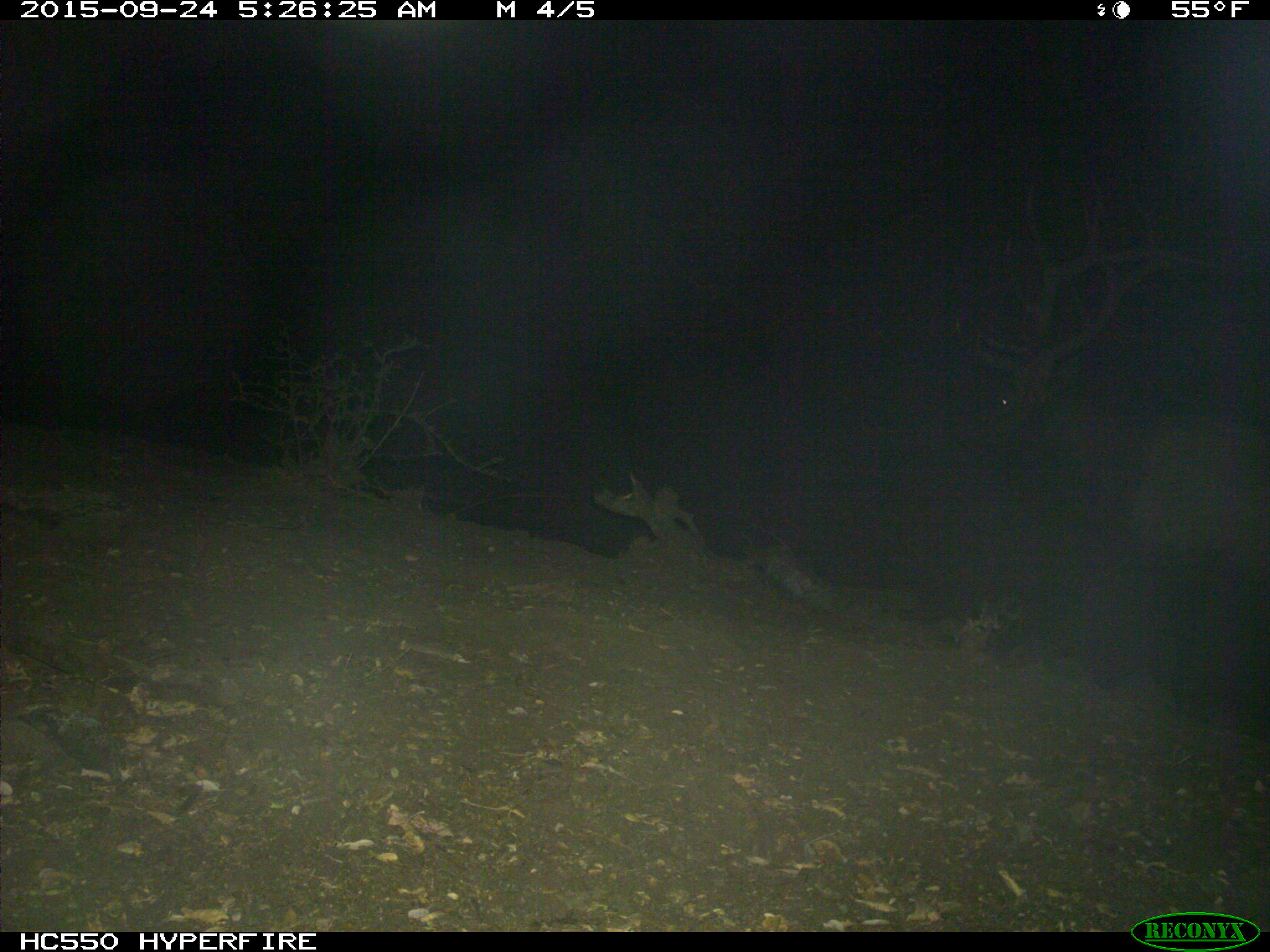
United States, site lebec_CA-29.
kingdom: Animalia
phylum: Chordata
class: Mammalia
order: Artiodactyla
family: Cervidae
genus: Cervus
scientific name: Cervus canadensis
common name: elk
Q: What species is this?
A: Cervus canadensis (elk).